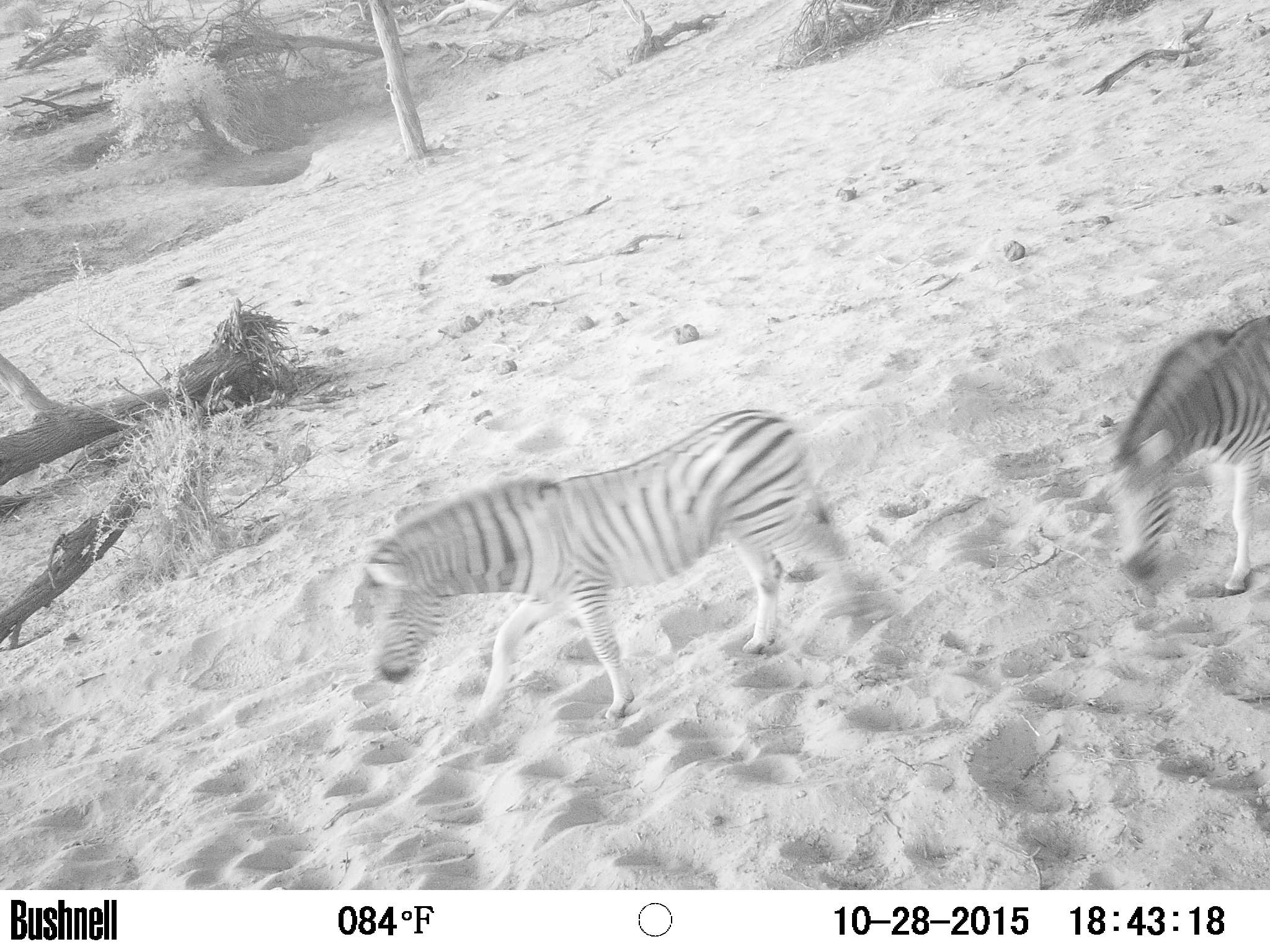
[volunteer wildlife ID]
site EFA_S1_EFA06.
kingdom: Animalia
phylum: Chordata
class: Mammalia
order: Perissodactyla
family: Equidae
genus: Equus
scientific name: Equus quagga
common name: plains zebra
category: zebraplains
Zebraplains (plains zebra) (Equus quagga), count 2. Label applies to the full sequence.